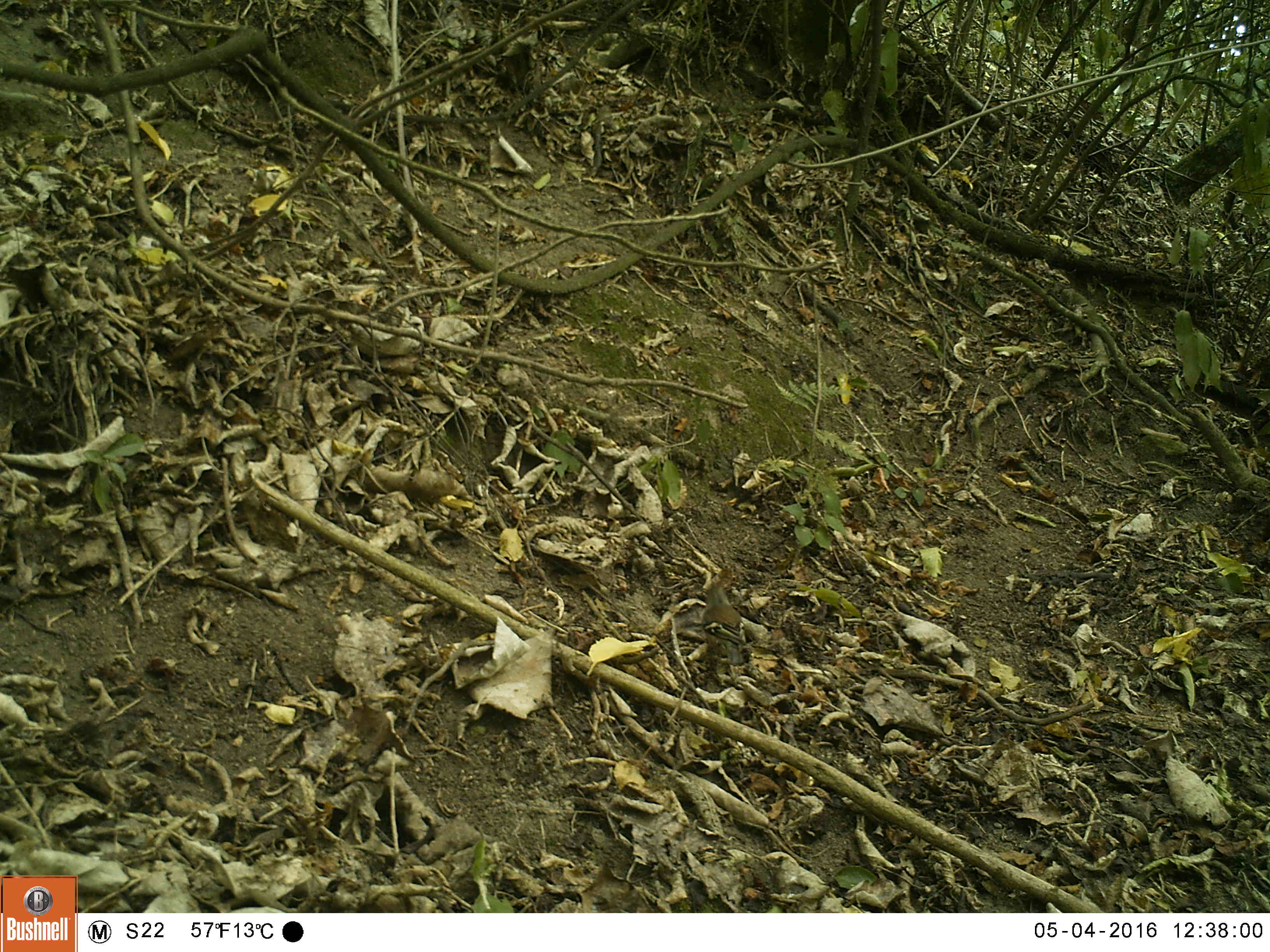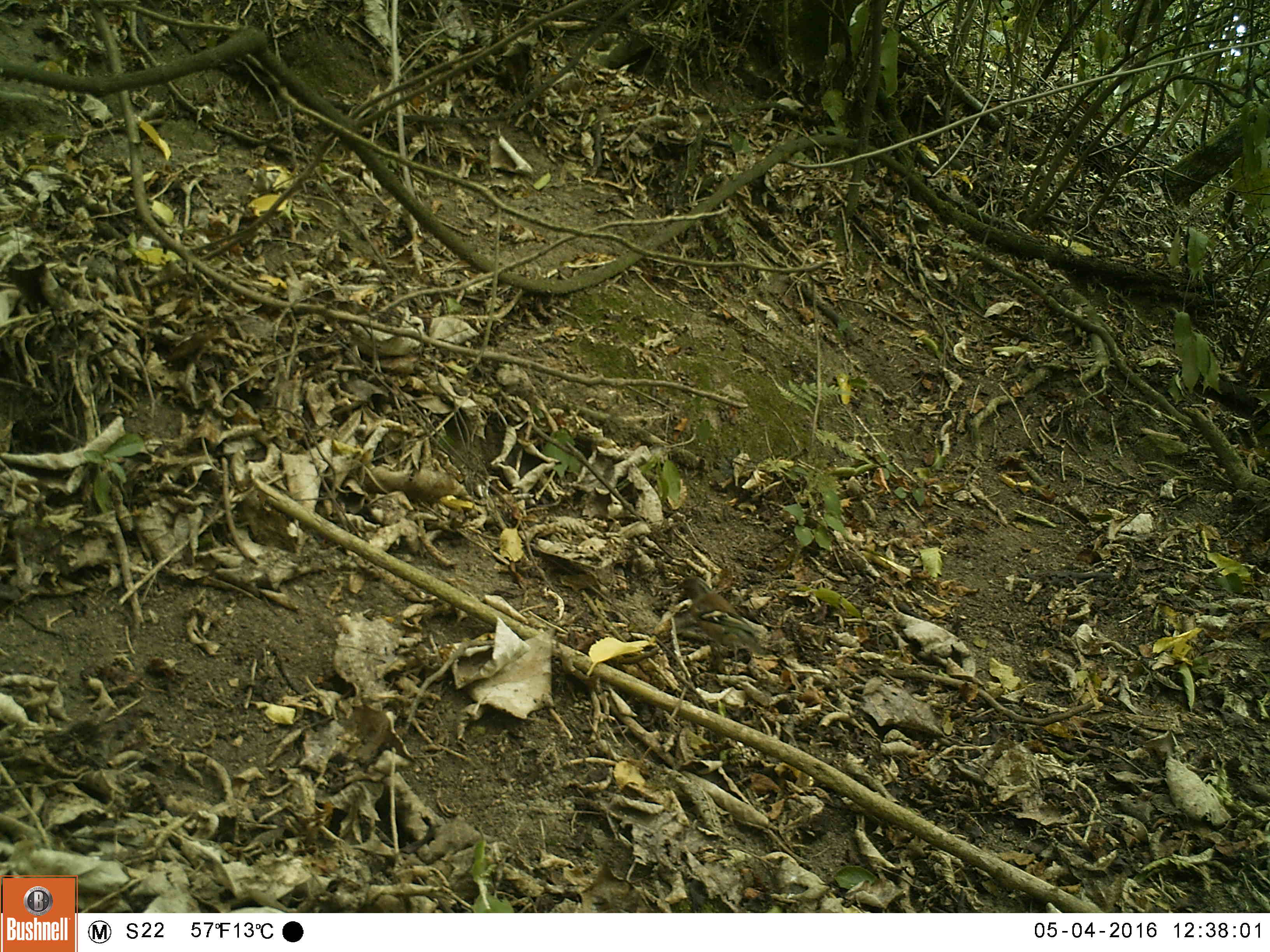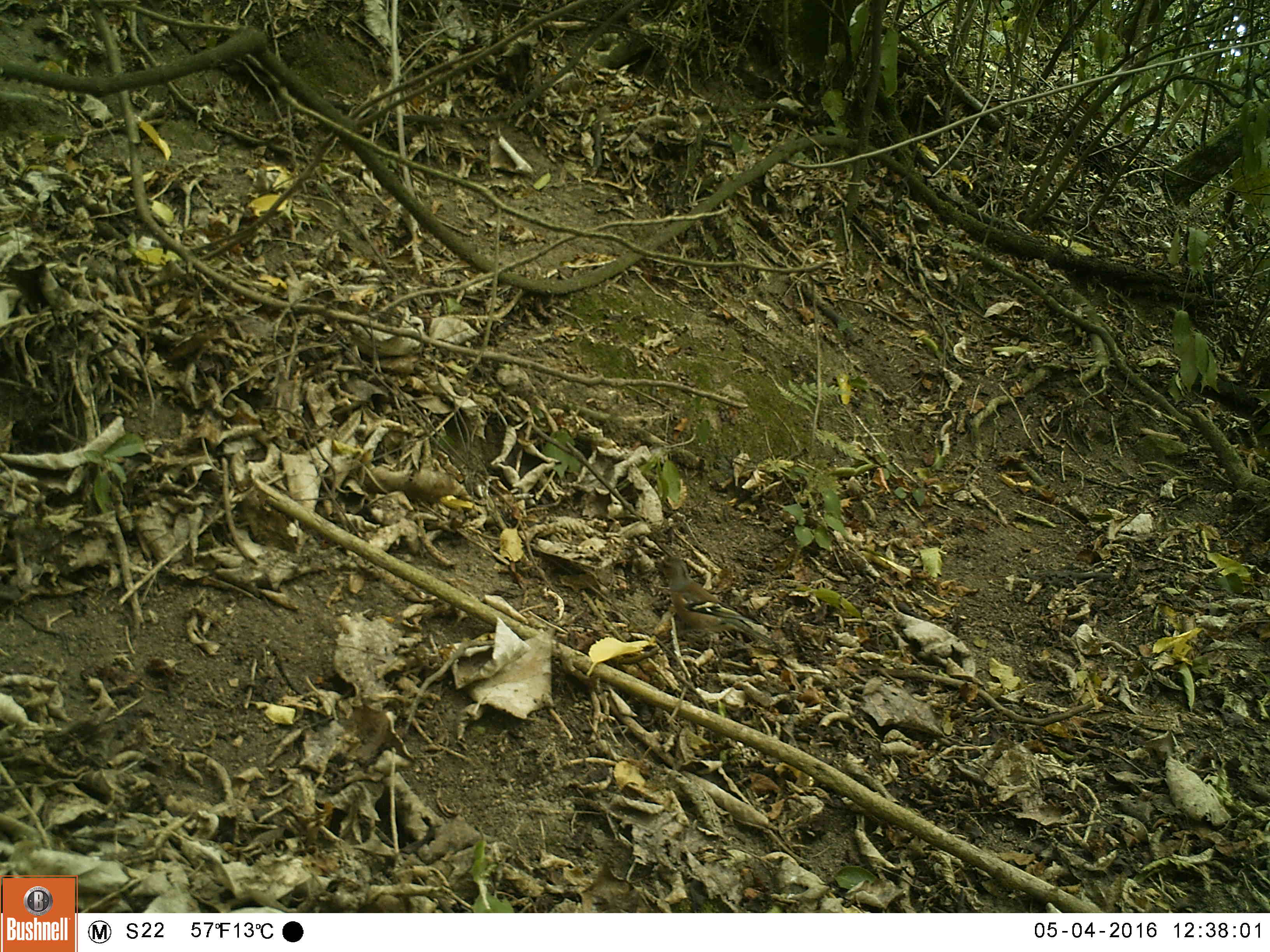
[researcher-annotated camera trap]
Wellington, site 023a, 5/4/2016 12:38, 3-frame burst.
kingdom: Animalia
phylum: Chordata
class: Aves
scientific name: Aves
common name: bird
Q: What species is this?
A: Bird (Aves).